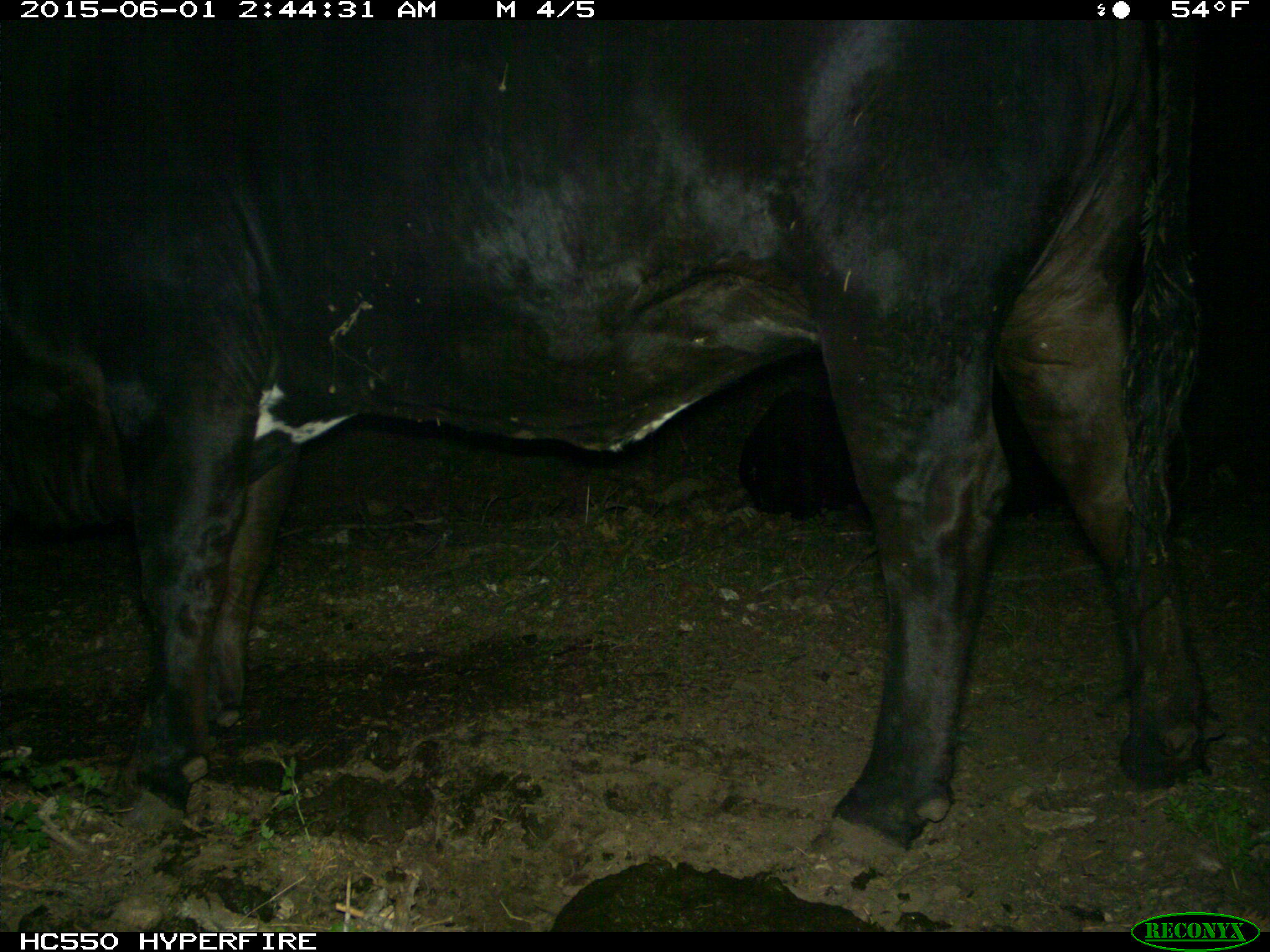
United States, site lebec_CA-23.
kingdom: Animalia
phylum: Chordata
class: Mammalia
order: Artiodactyla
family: Bovidae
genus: Bos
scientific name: Bos taurus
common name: domestic cow